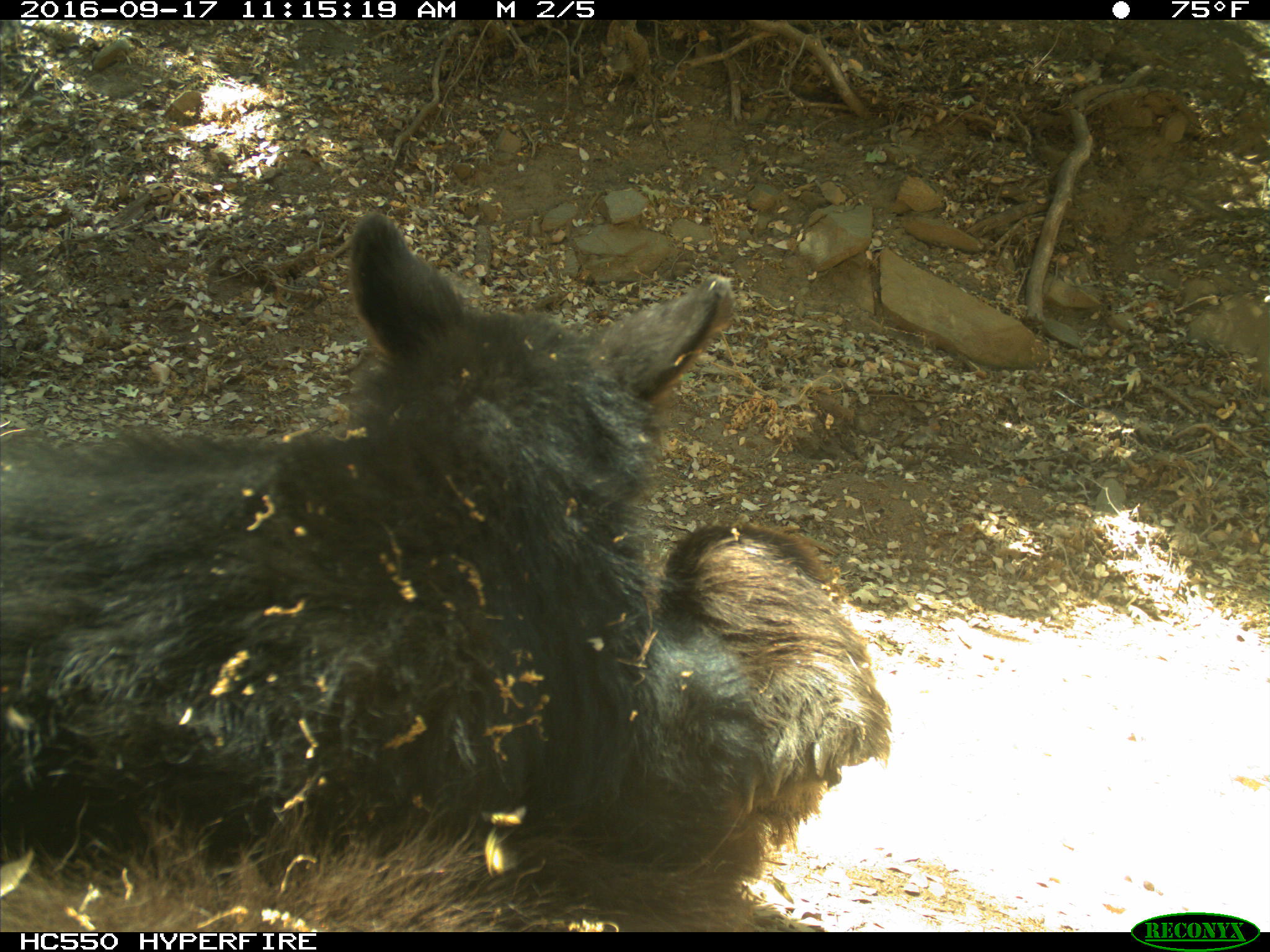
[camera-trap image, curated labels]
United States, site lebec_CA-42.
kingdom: Animalia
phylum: Chordata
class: Mammalia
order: Carnivora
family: Ursidae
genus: Ursus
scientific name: Ursus americanus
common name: american black bear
Ursus americanus (american black bear).